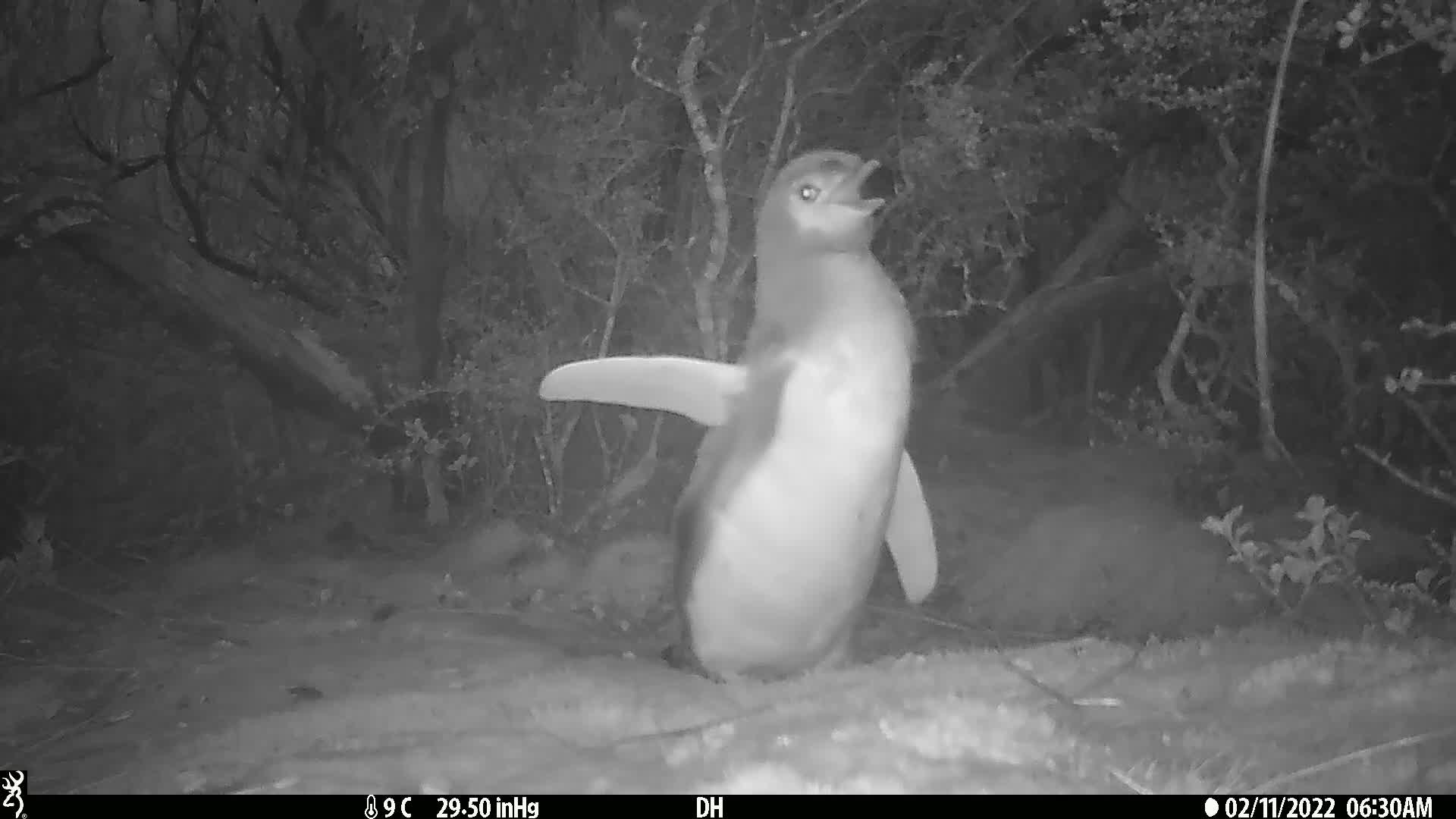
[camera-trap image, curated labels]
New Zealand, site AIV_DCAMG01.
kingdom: Animalia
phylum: Chordata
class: Aves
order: Sphenisciformes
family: Spheniscidae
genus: Megadyptes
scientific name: Megadyptes antipodes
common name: yellow-eyed penguin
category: yellow eyed penguin